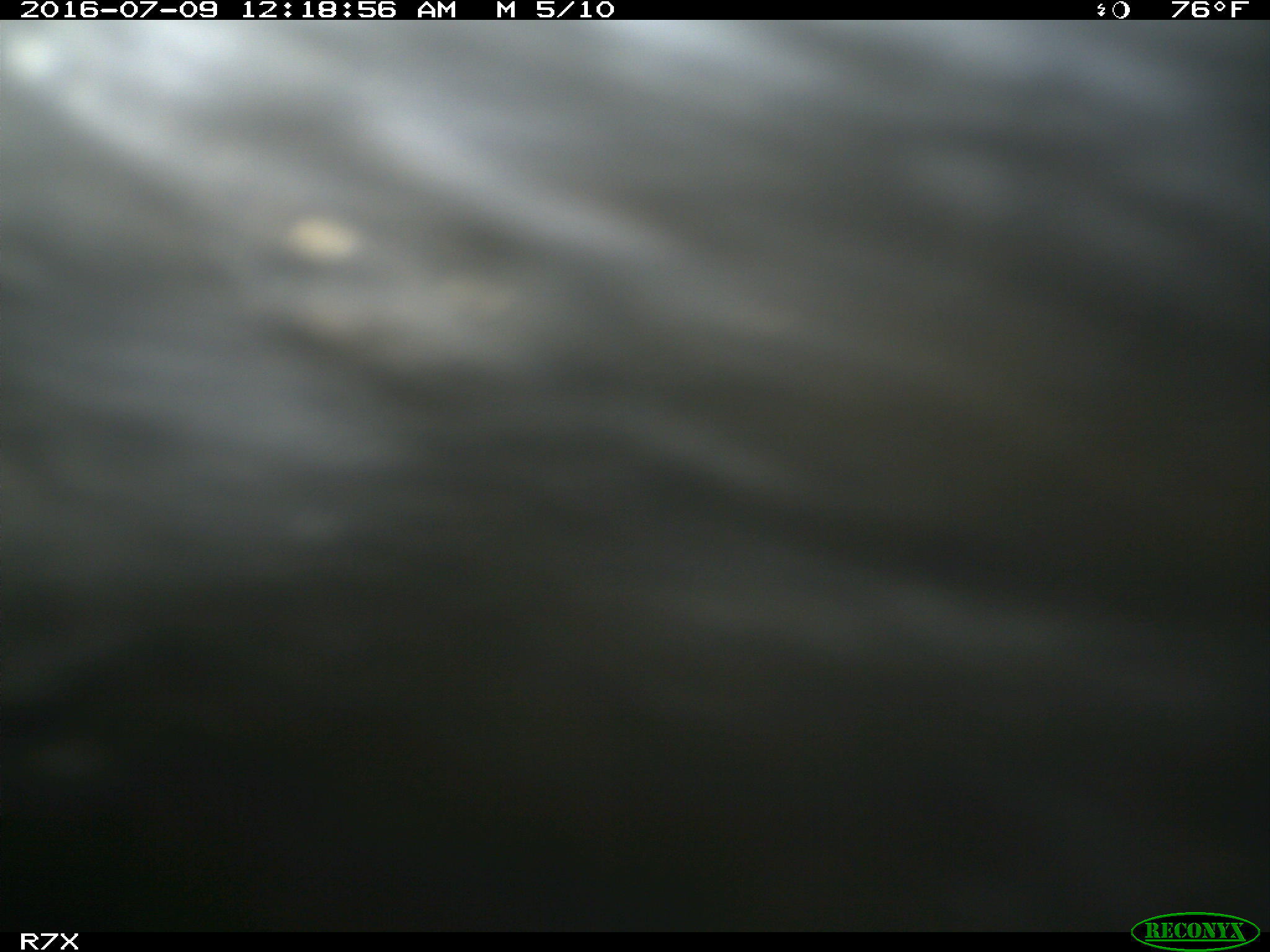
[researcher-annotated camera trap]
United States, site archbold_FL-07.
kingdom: Animalia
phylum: Chordata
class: Mammalia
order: Artiodactyla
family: Bovidae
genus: Bos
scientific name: Bos taurus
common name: domestic cow